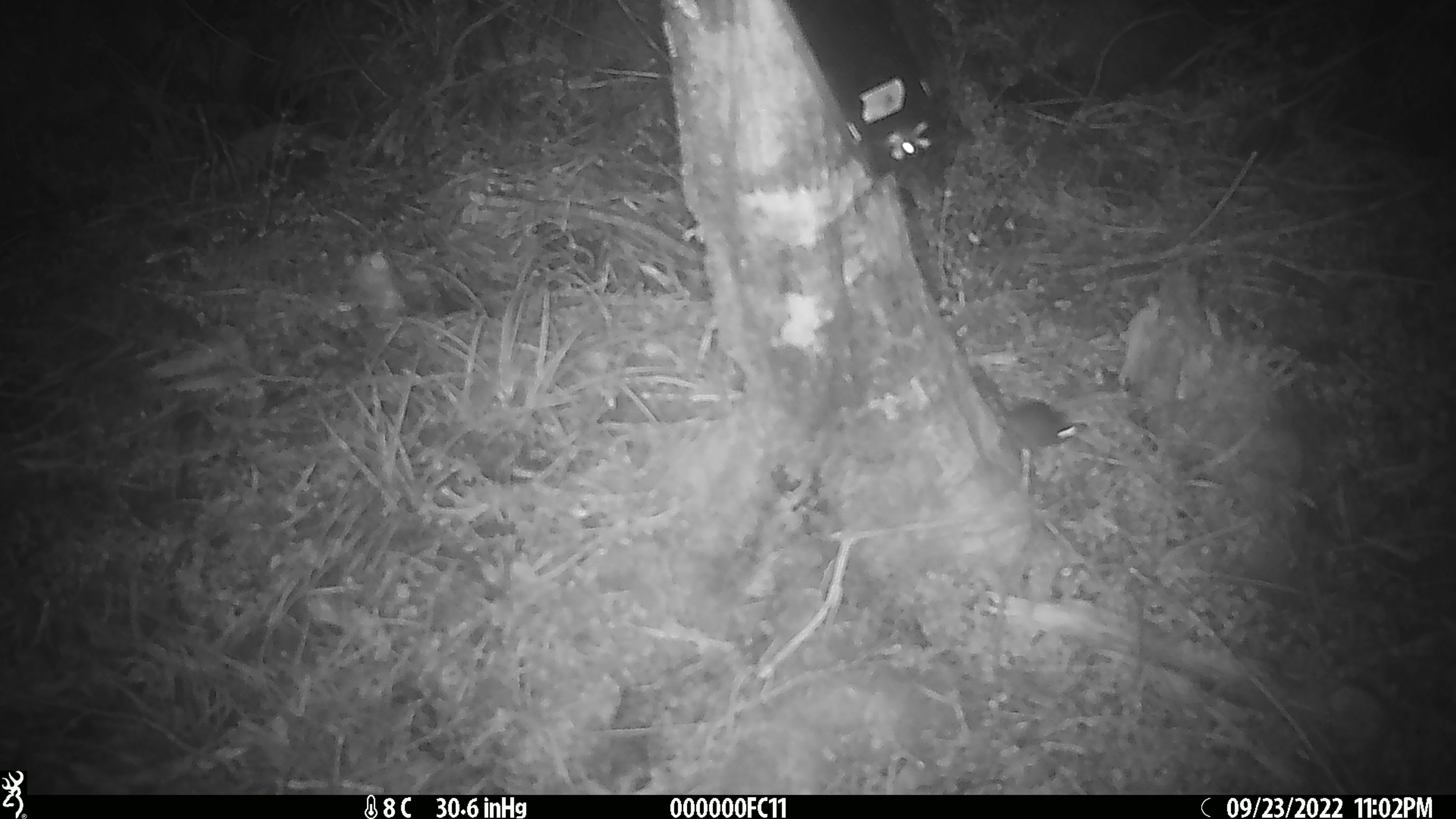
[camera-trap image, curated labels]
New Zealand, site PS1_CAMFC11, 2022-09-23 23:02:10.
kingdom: Animalia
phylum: Chordata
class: Mammalia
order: Rodentia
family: Muridae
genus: Mus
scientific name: Mus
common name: mouse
Mouse (Mus).